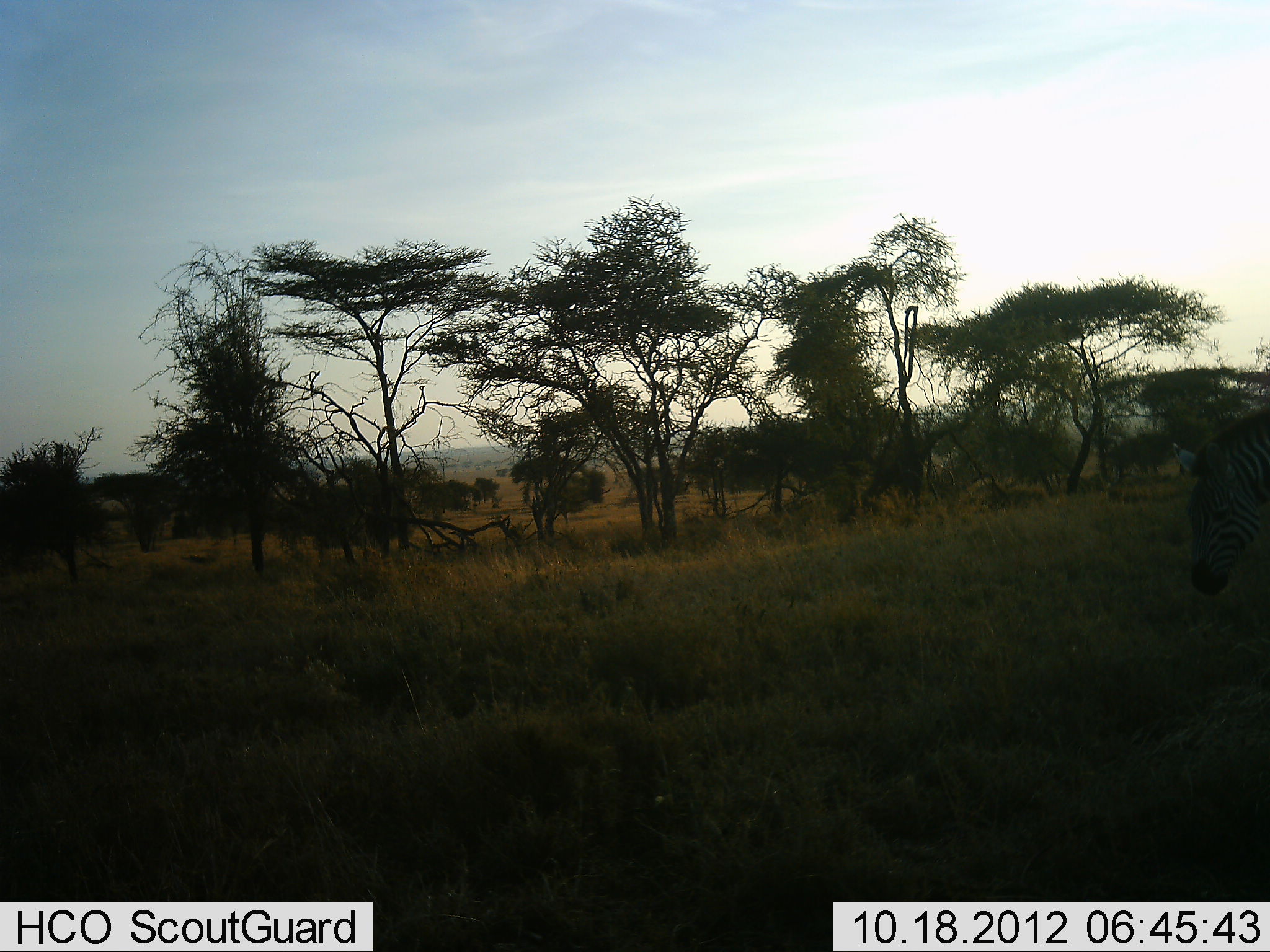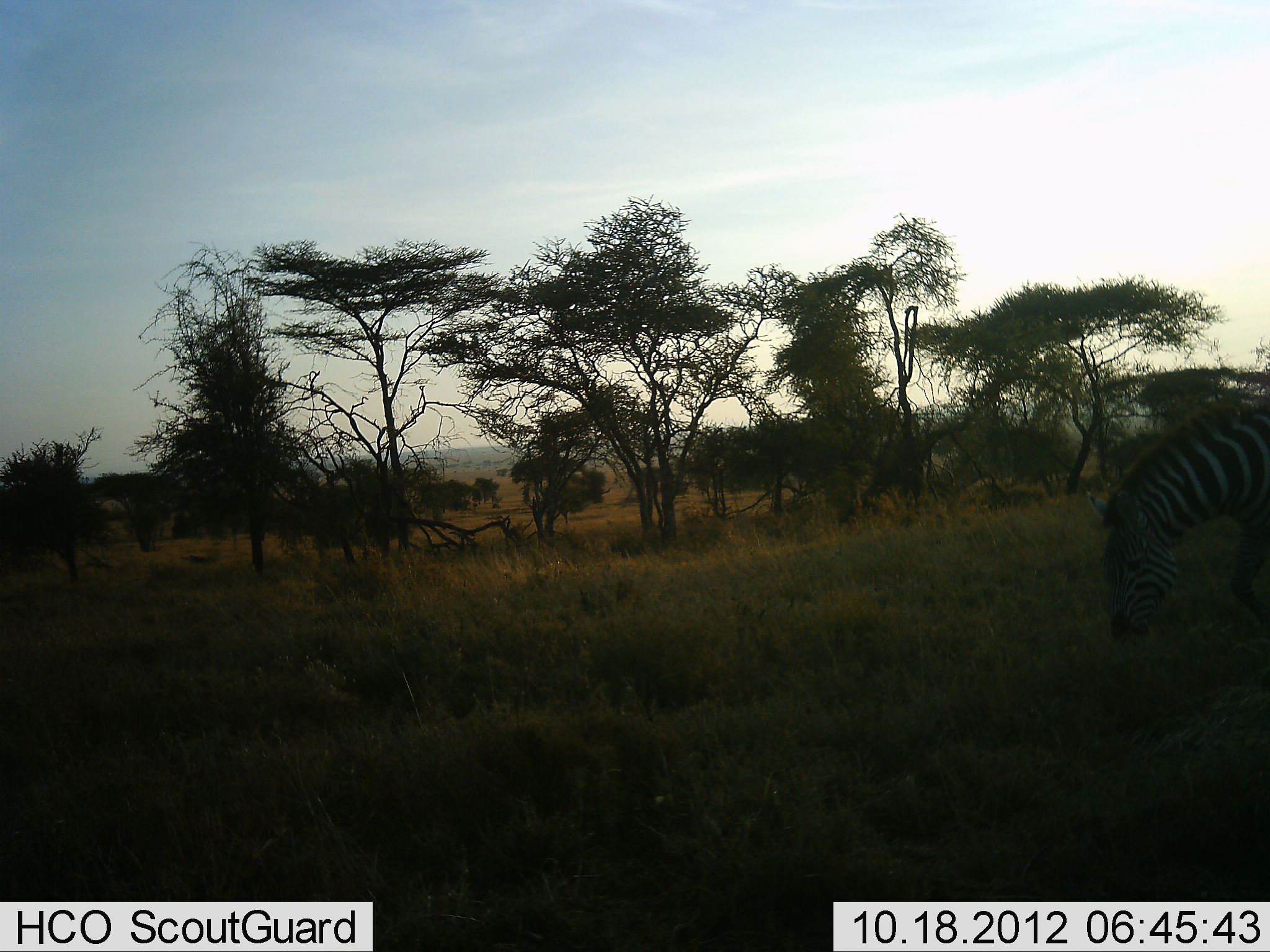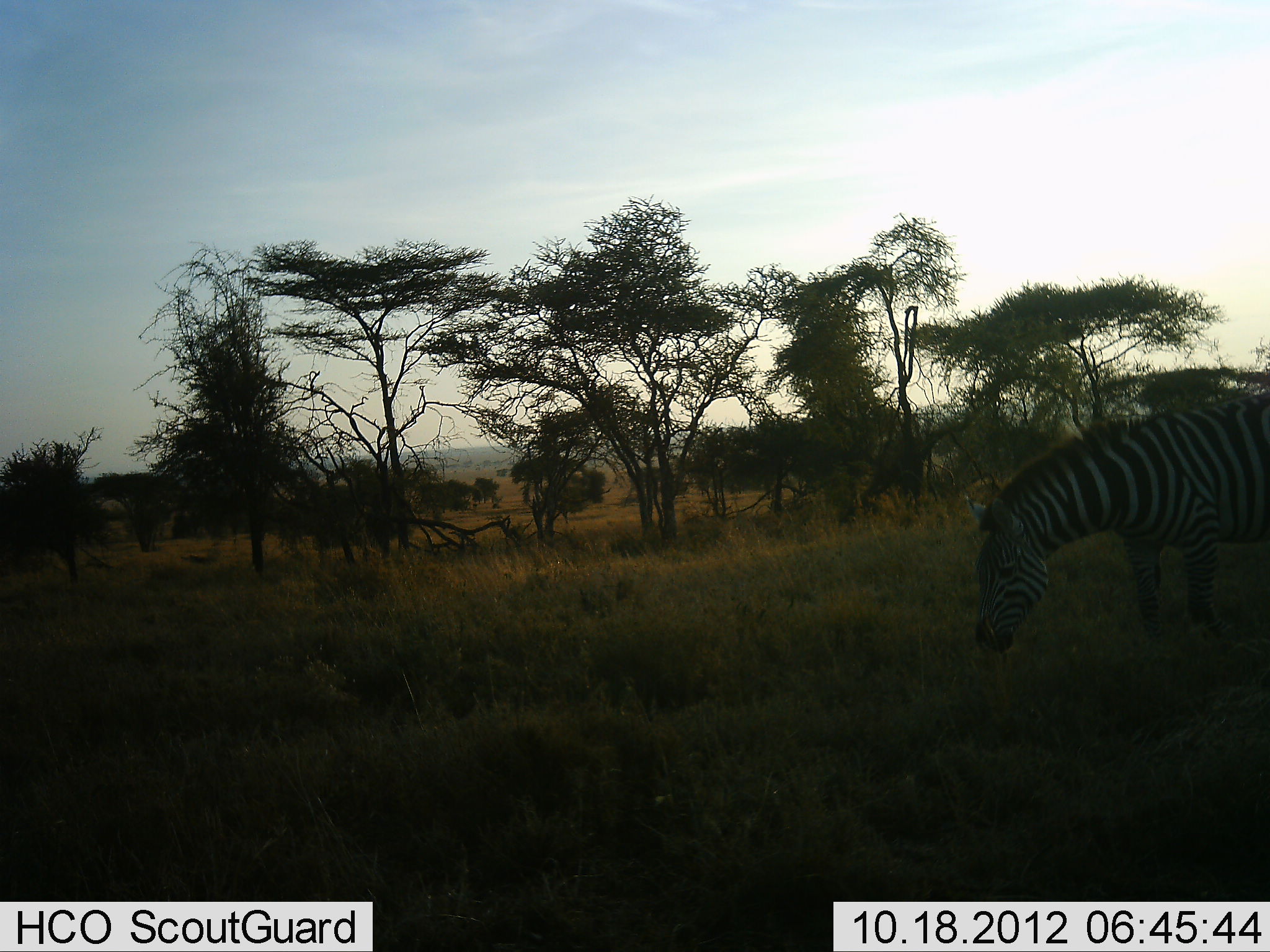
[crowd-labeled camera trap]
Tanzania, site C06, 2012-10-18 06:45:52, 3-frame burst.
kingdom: Animalia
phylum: Chordata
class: Mammalia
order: Perissodactyla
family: Equidae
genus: Equus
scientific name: Equus quagga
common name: plains zebra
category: zebra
Zebra (plains zebra) (Equus quagga), count 1. Behavior (volunteer vote fractions): standing 0%, resting 0%, moving 70%, interacting 0%. Young present (vote fraction): 0%. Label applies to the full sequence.